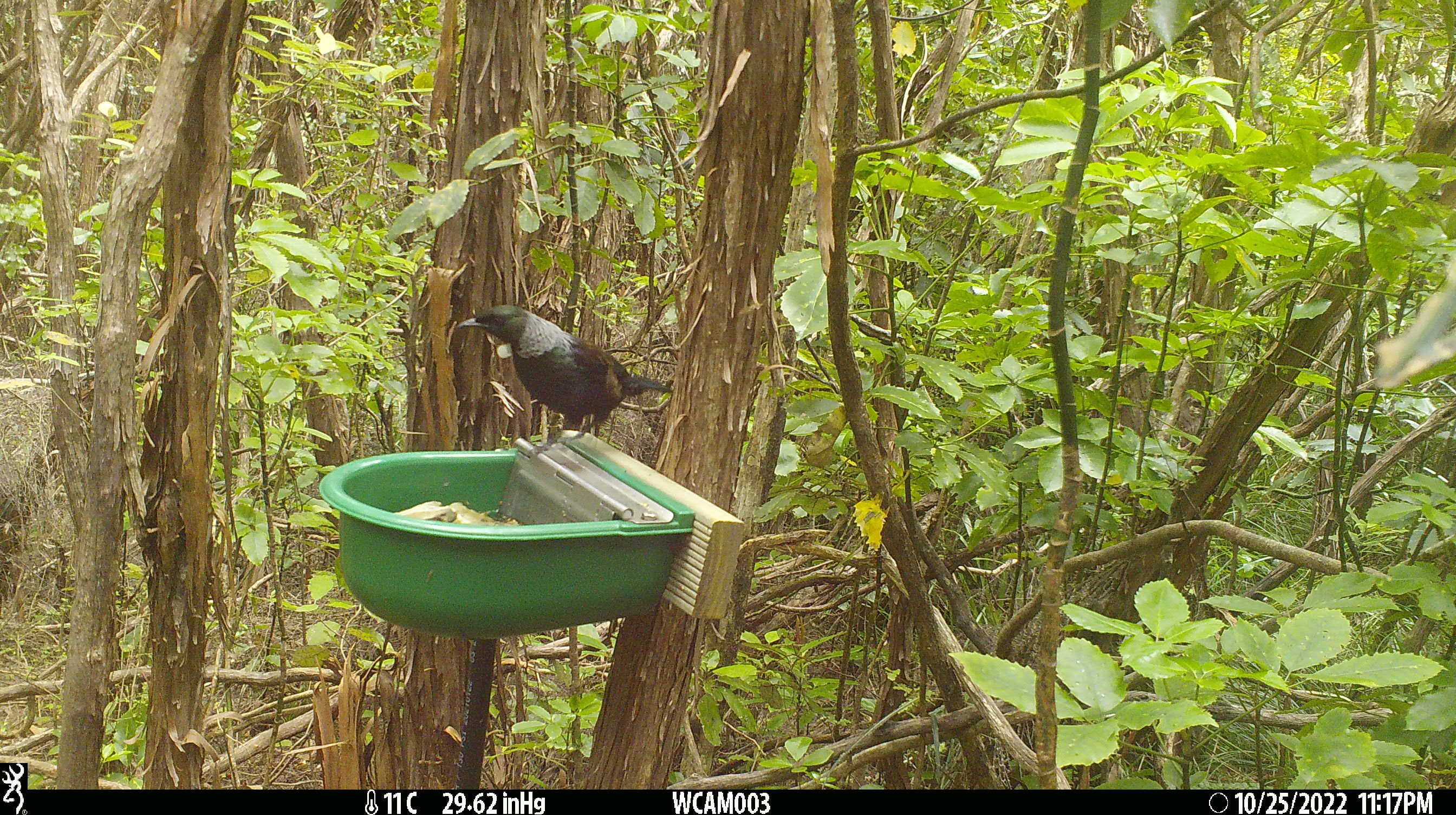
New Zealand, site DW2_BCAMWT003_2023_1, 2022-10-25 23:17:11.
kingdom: Animalia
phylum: Chordata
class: Aves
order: Passeriformes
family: Meliphagidae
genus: Prosthemadera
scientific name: Prosthemadera novaeseelandiae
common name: tui